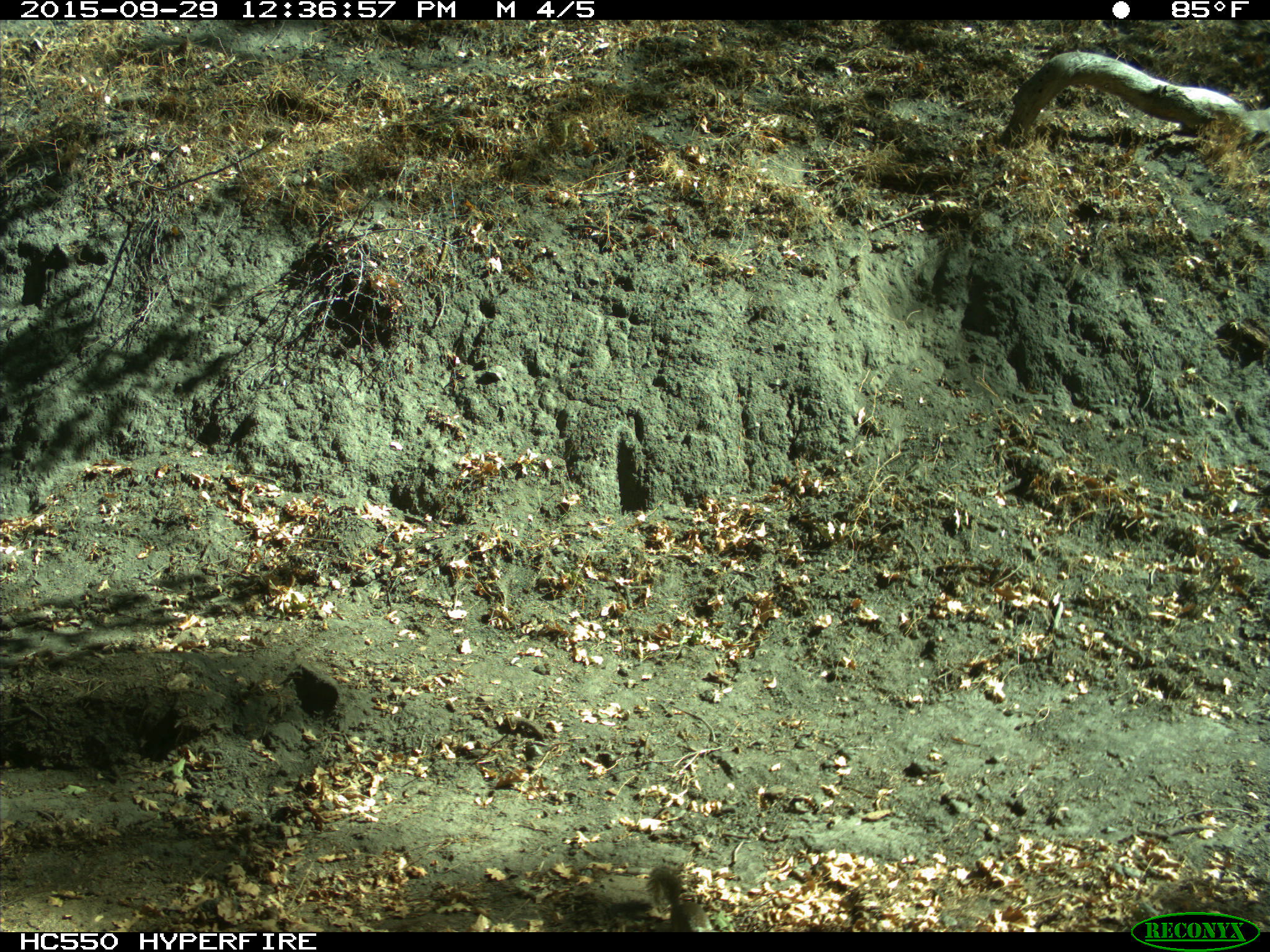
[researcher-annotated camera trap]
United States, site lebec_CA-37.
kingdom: Animalia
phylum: Chordata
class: Mammalia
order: Rodentia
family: Sciuridae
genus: Otospermophilus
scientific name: Otospermophilus beecheyi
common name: california ground squirrel